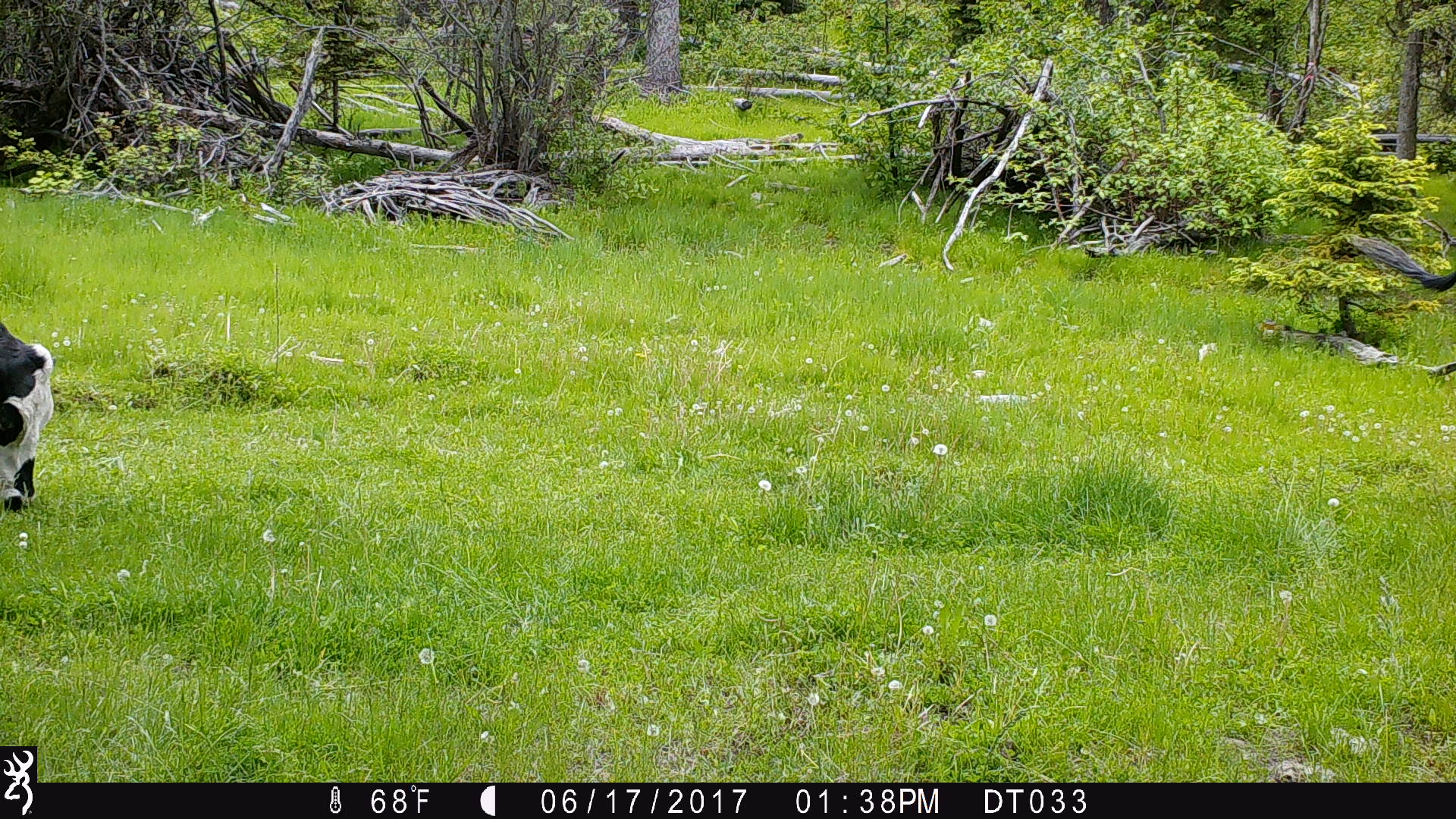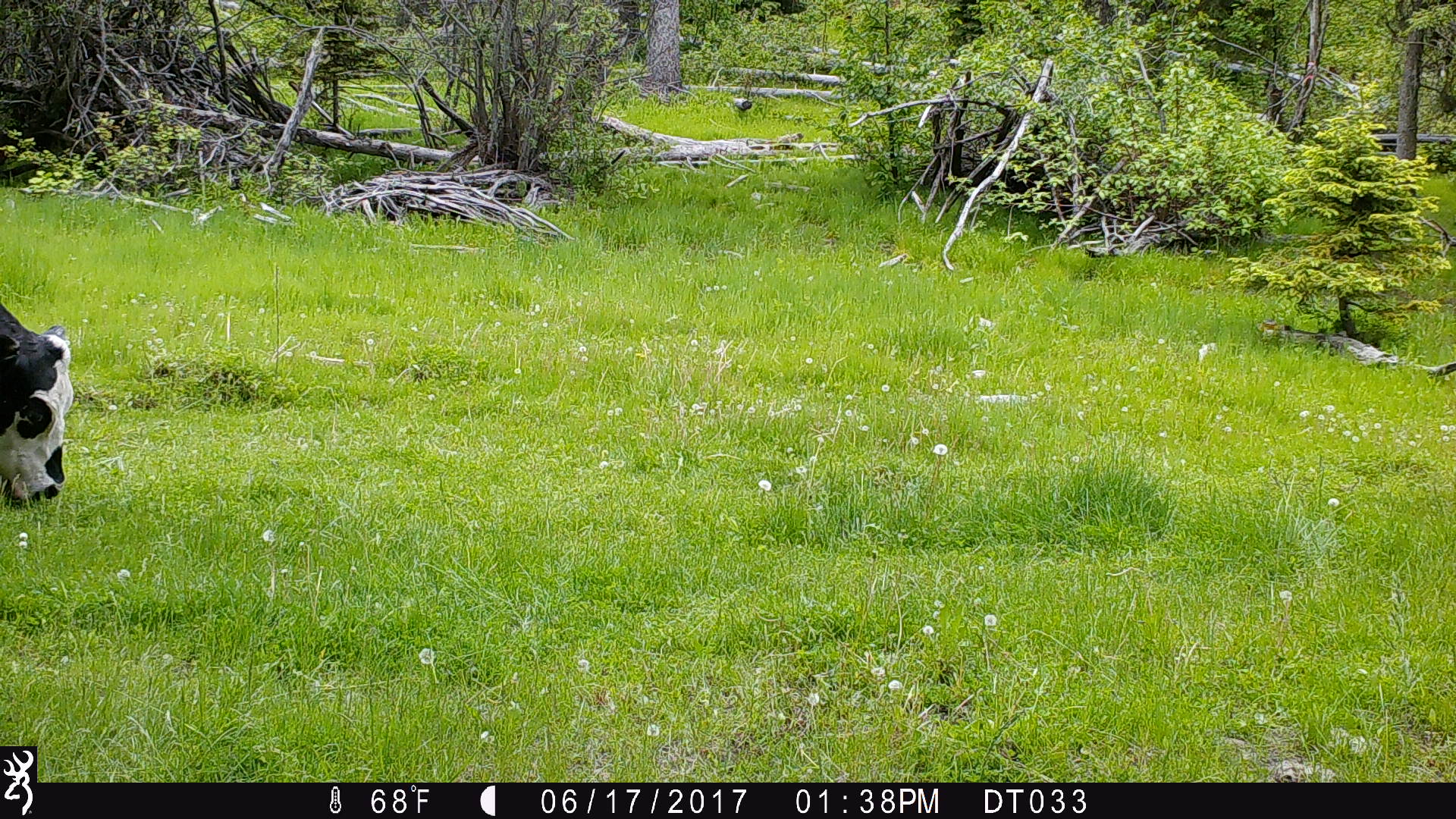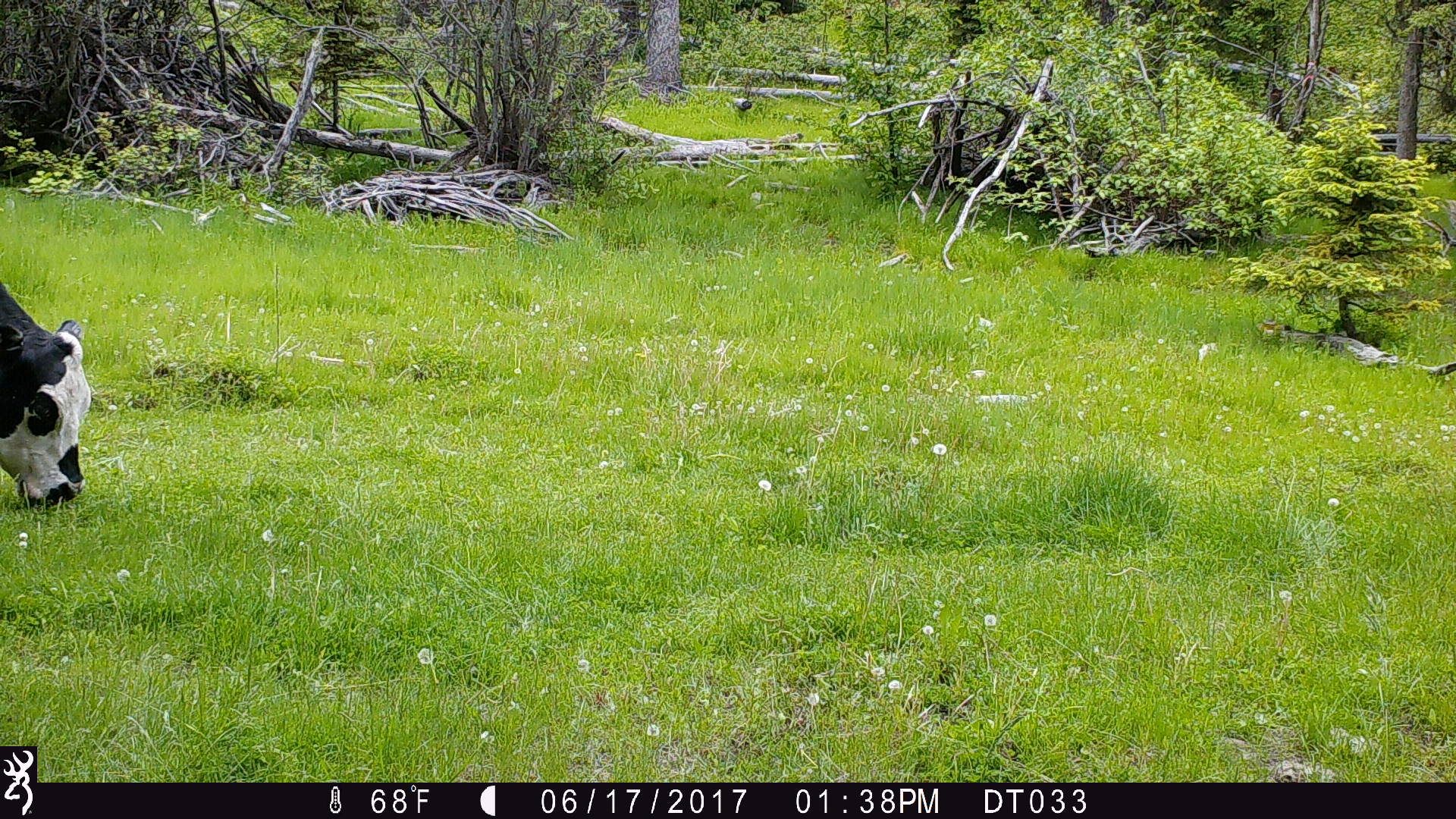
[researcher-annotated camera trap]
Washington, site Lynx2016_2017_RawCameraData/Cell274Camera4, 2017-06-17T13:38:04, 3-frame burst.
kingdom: Animalia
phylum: Chordata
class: Mammalia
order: Artiodactyla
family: Bovidae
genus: Bos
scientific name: Bos taurus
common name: domestic cattle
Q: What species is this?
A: Domestic cattle (Bos taurus).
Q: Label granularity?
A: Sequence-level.